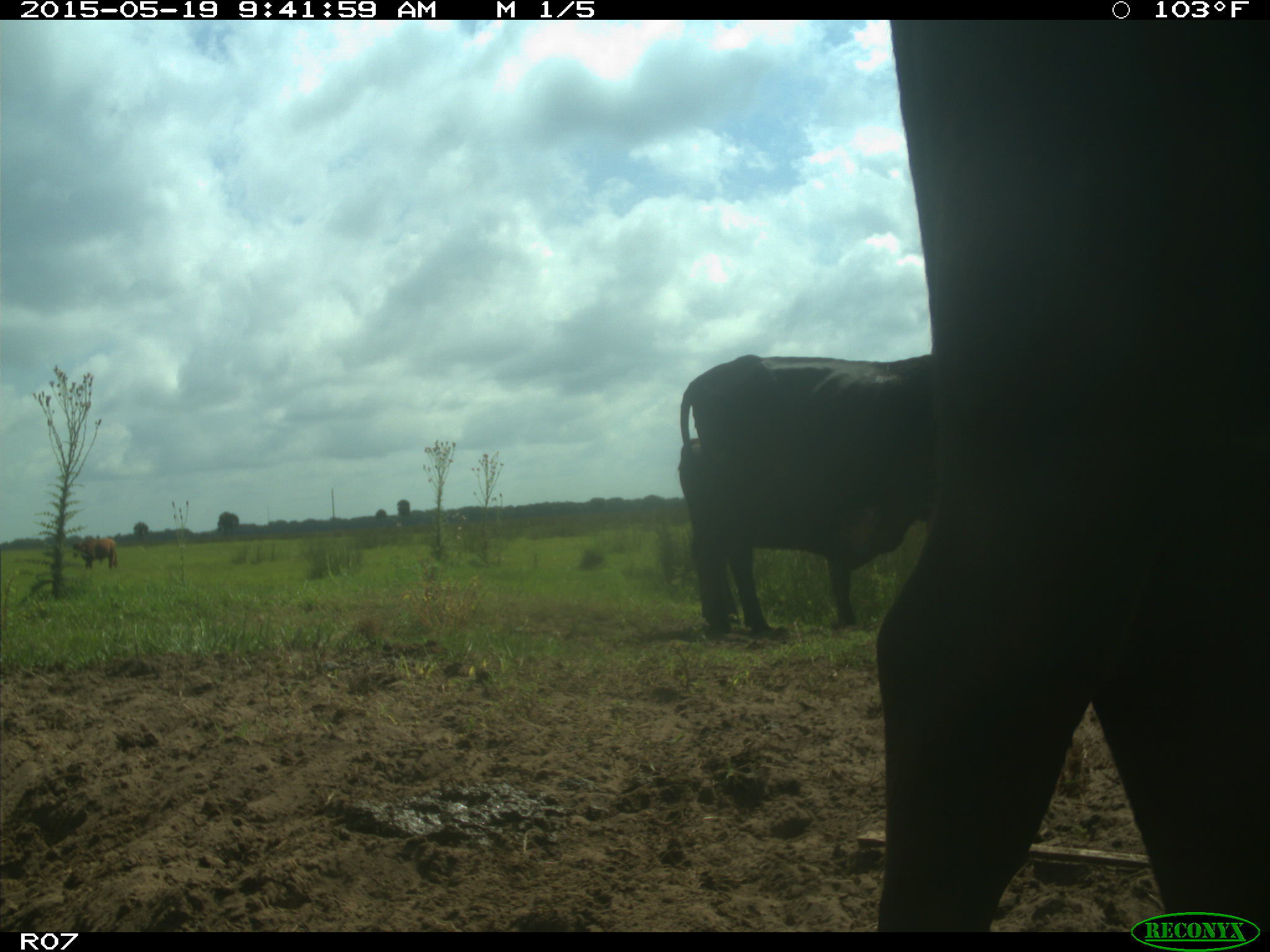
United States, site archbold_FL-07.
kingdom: Animalia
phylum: Chordata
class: Mammalia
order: Artiodactyla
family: Bovidae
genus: Bos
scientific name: Bos taurus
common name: domestic cow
Bos taurus (domestic cow).